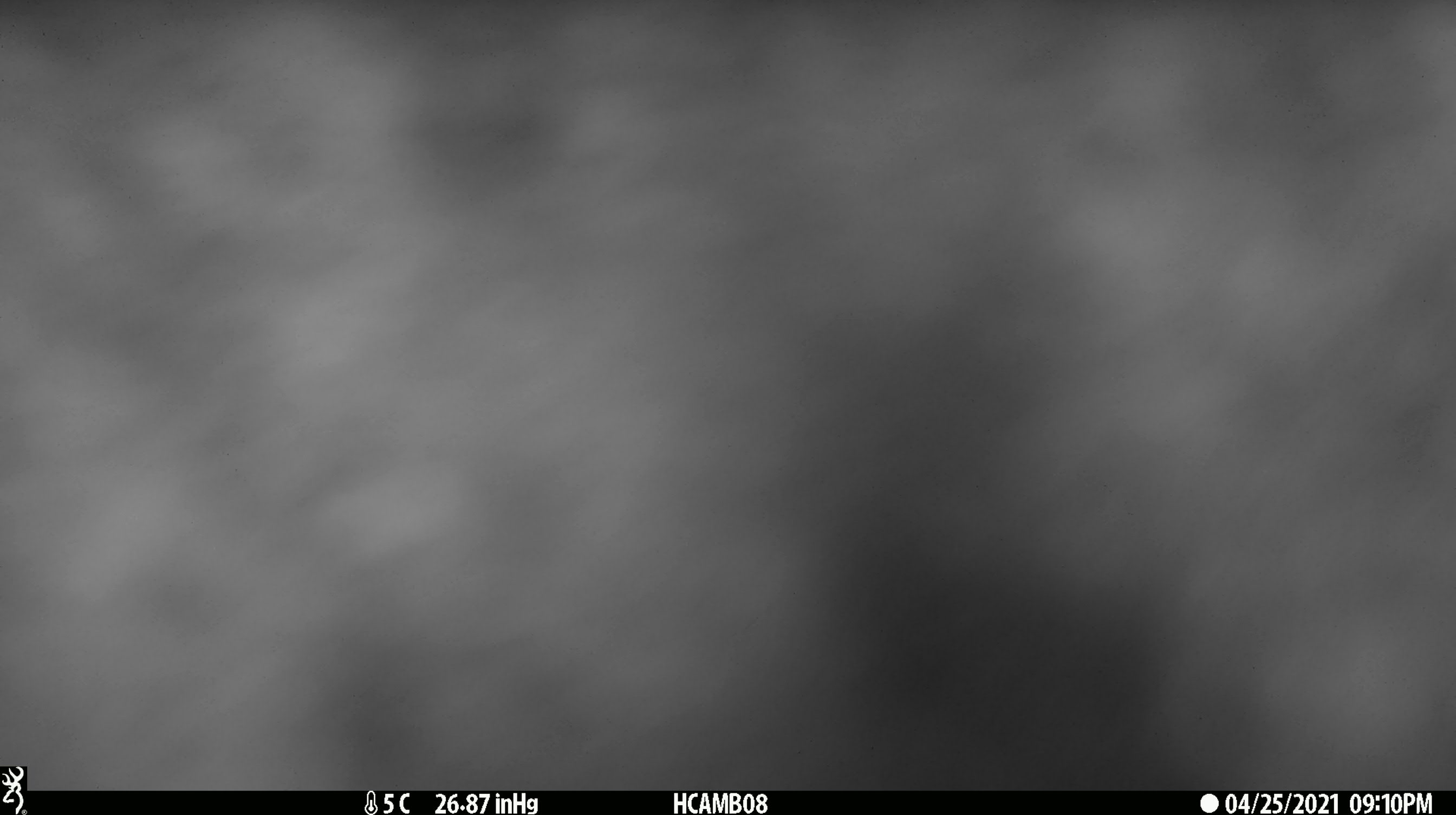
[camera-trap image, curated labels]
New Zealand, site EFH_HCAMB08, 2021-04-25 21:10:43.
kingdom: Animalia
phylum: Chordata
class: Mammalia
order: Carnivora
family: Felidae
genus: Felis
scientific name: Felis catus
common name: domestic cat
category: cat